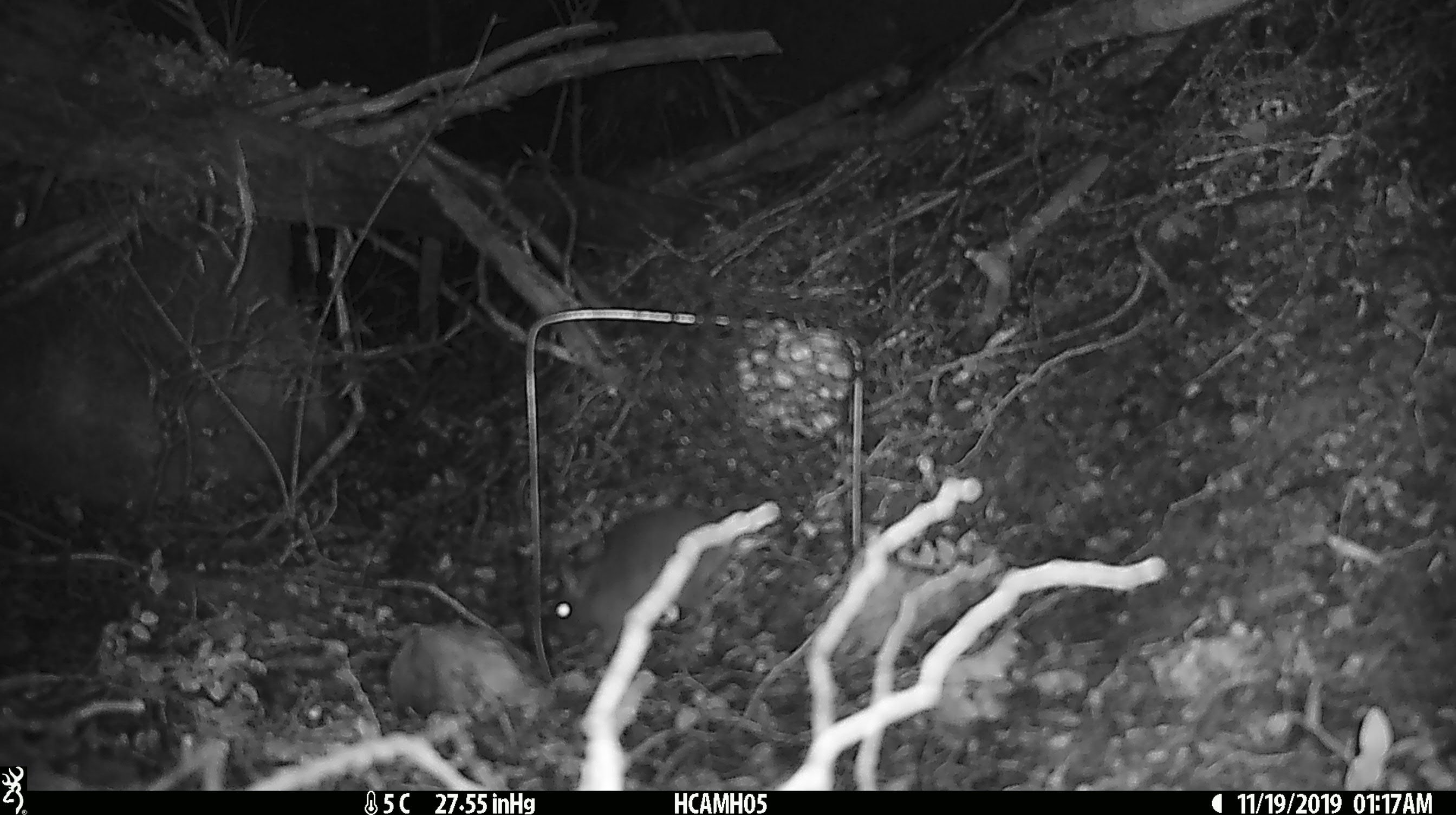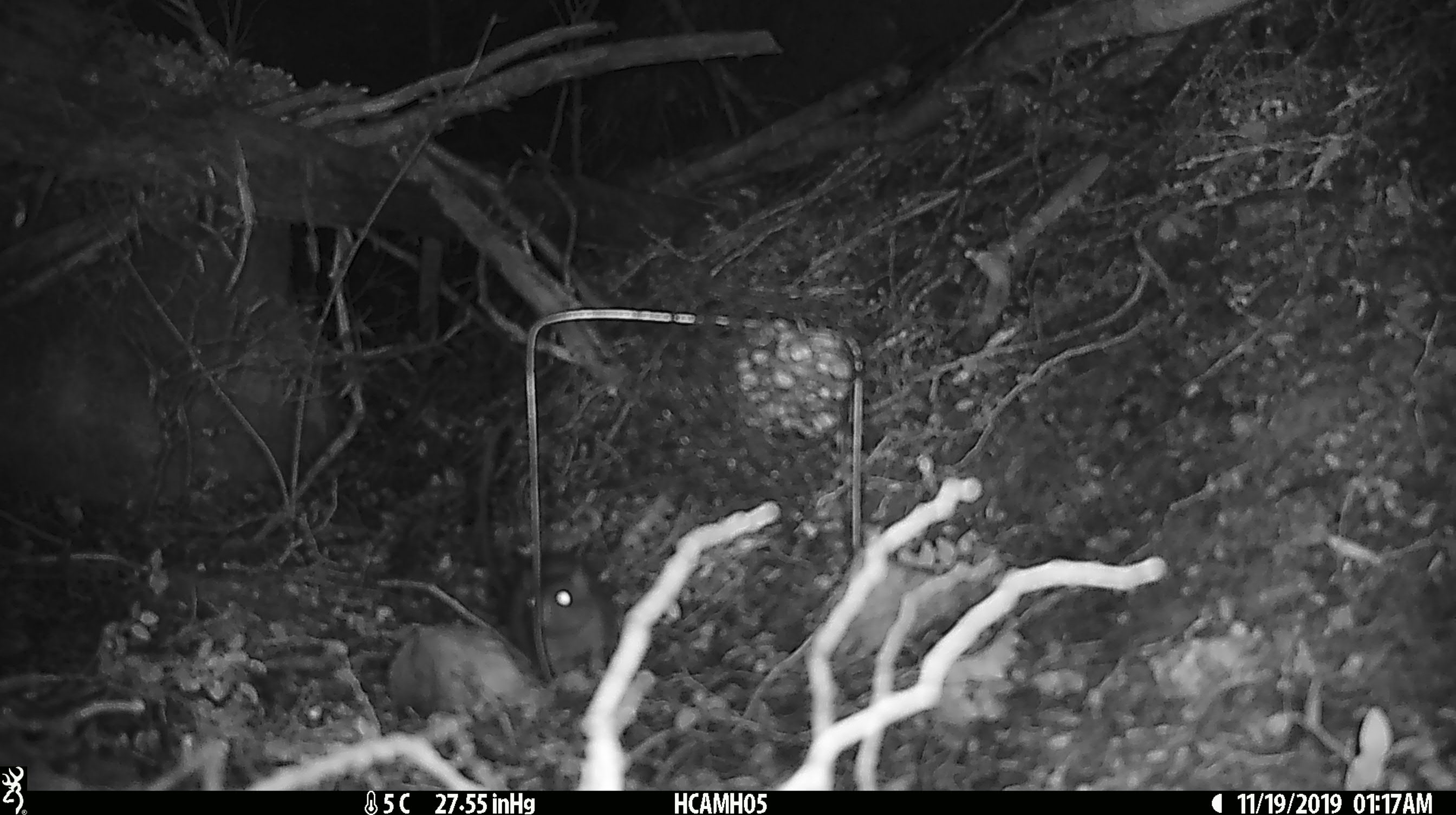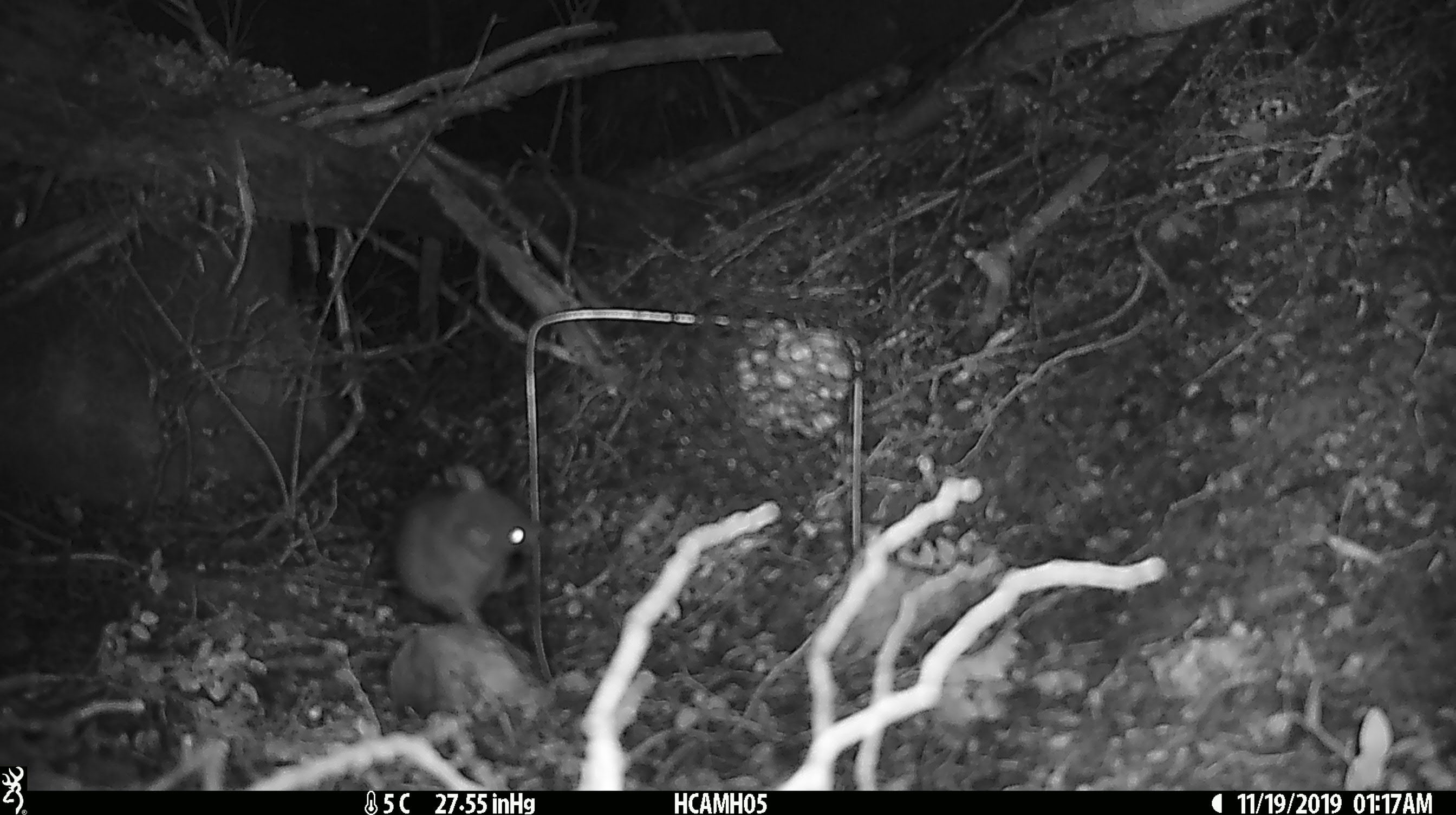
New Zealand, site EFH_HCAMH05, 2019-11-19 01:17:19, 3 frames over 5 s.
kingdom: Animalia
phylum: Chordata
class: Mammalia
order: Rodentia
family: Muridae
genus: Mus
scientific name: Mus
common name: mouse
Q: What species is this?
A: Mouse (Mus).